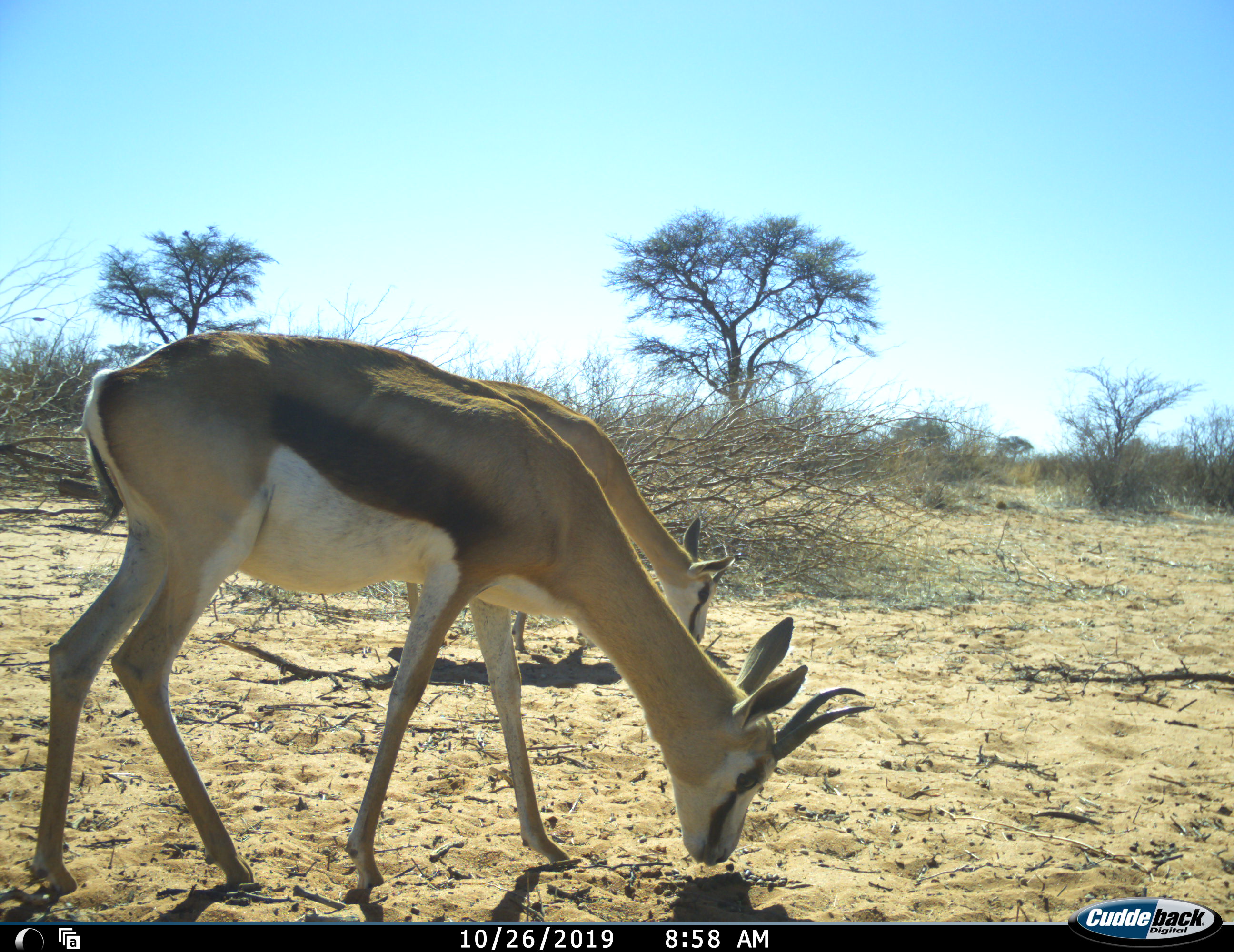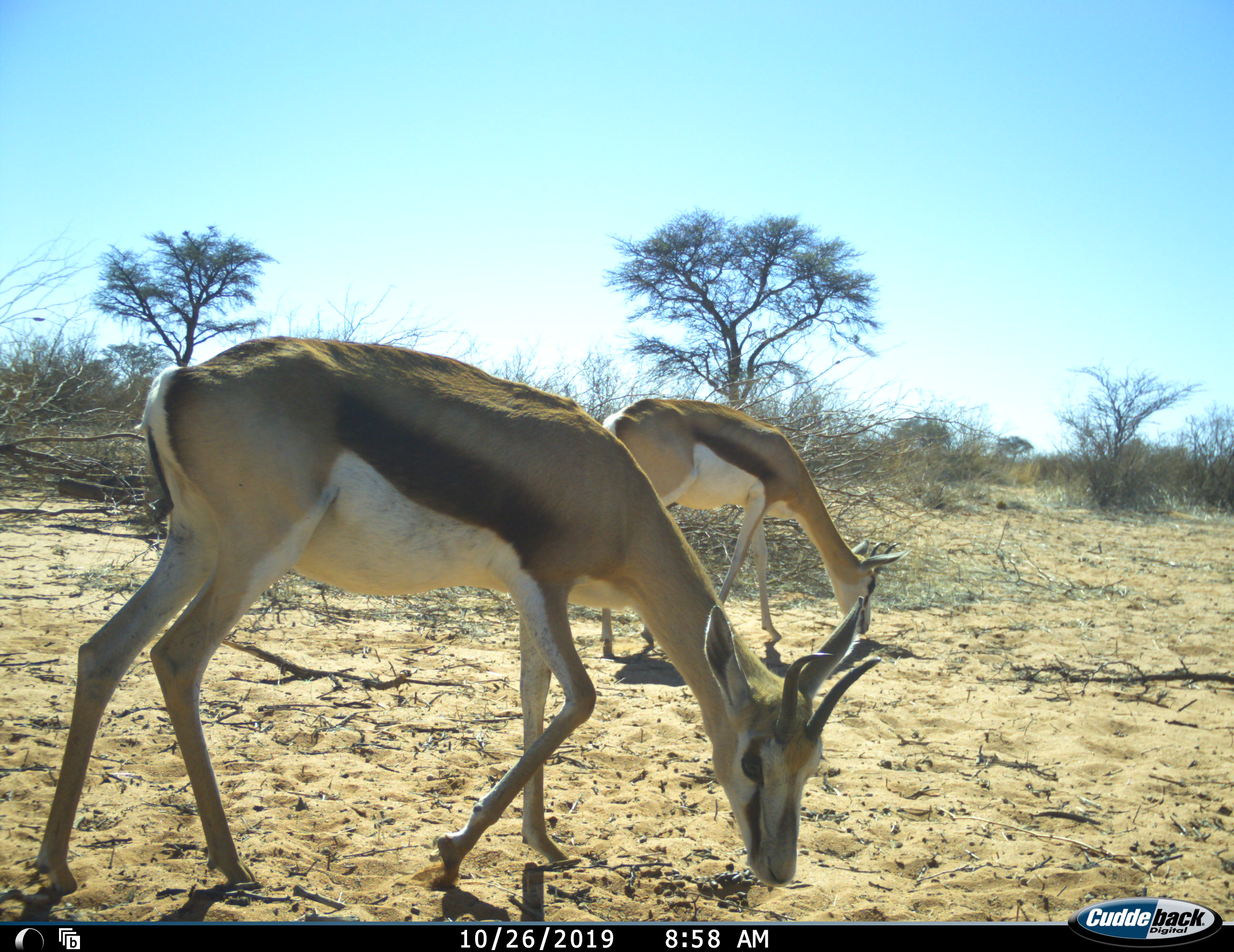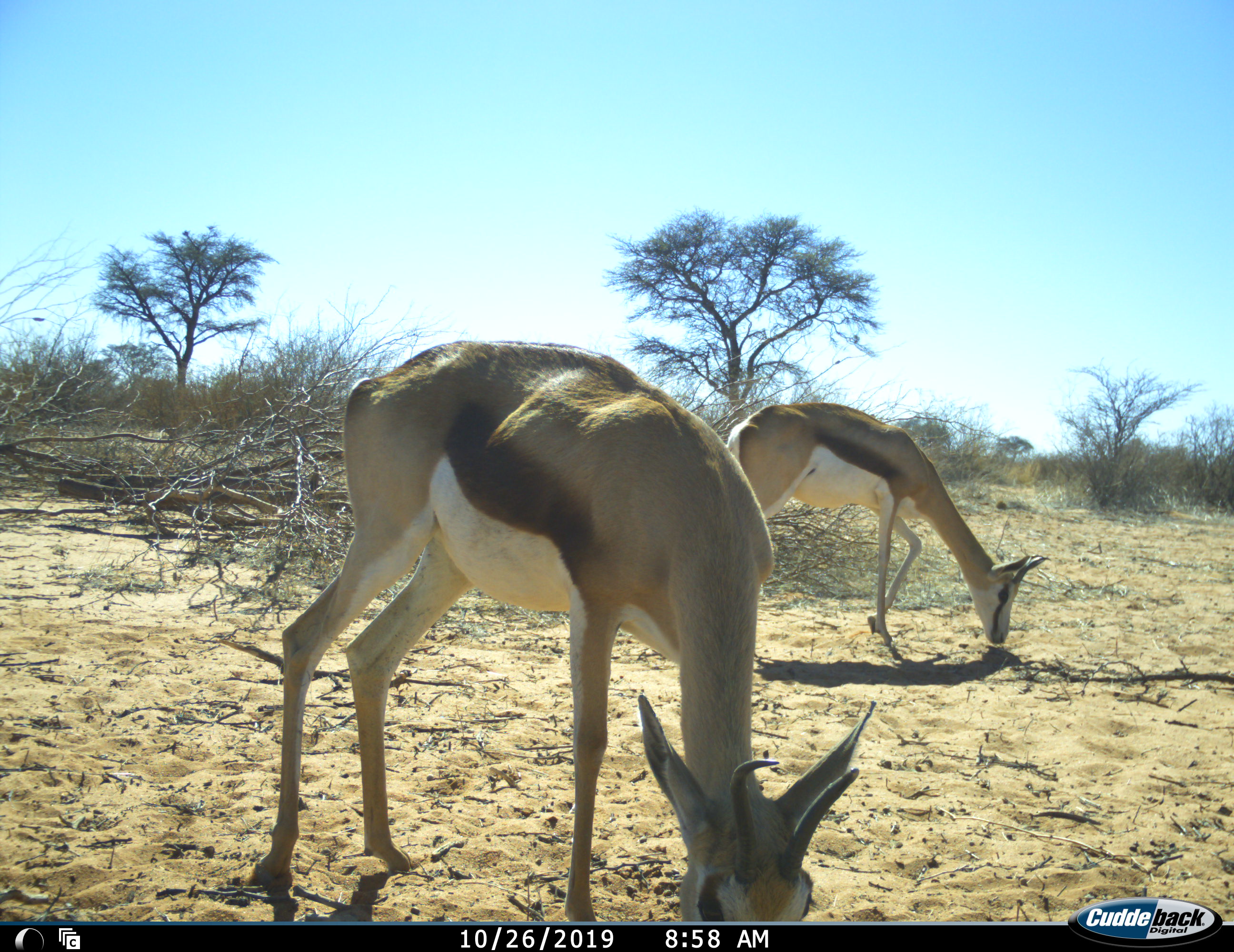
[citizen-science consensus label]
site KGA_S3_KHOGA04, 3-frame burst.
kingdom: Animalia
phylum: Chordata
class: Mammalia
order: Artiodactyla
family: Bovidae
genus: Antidorcas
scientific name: Antidorcas marsupialis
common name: springbok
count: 2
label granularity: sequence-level